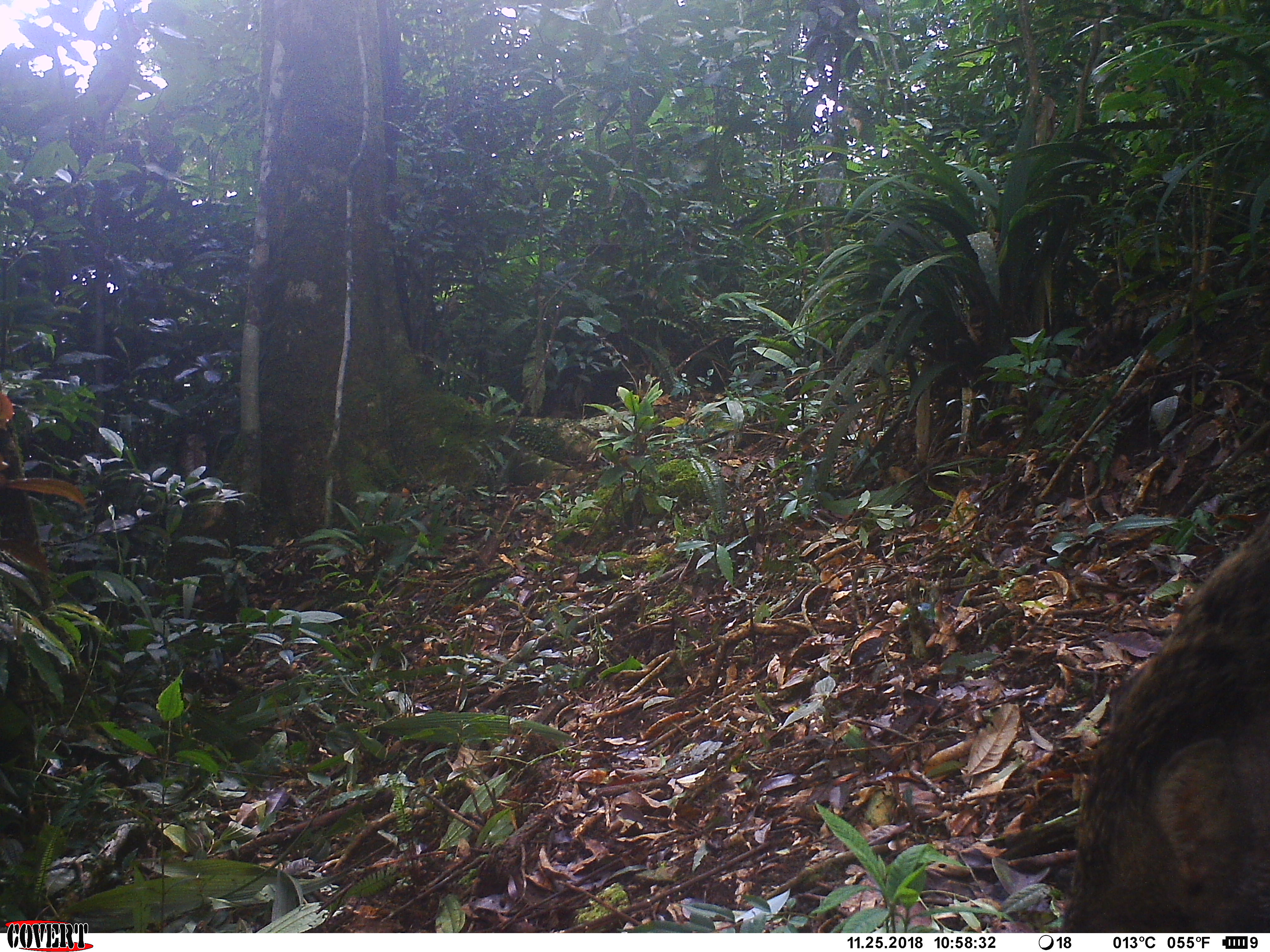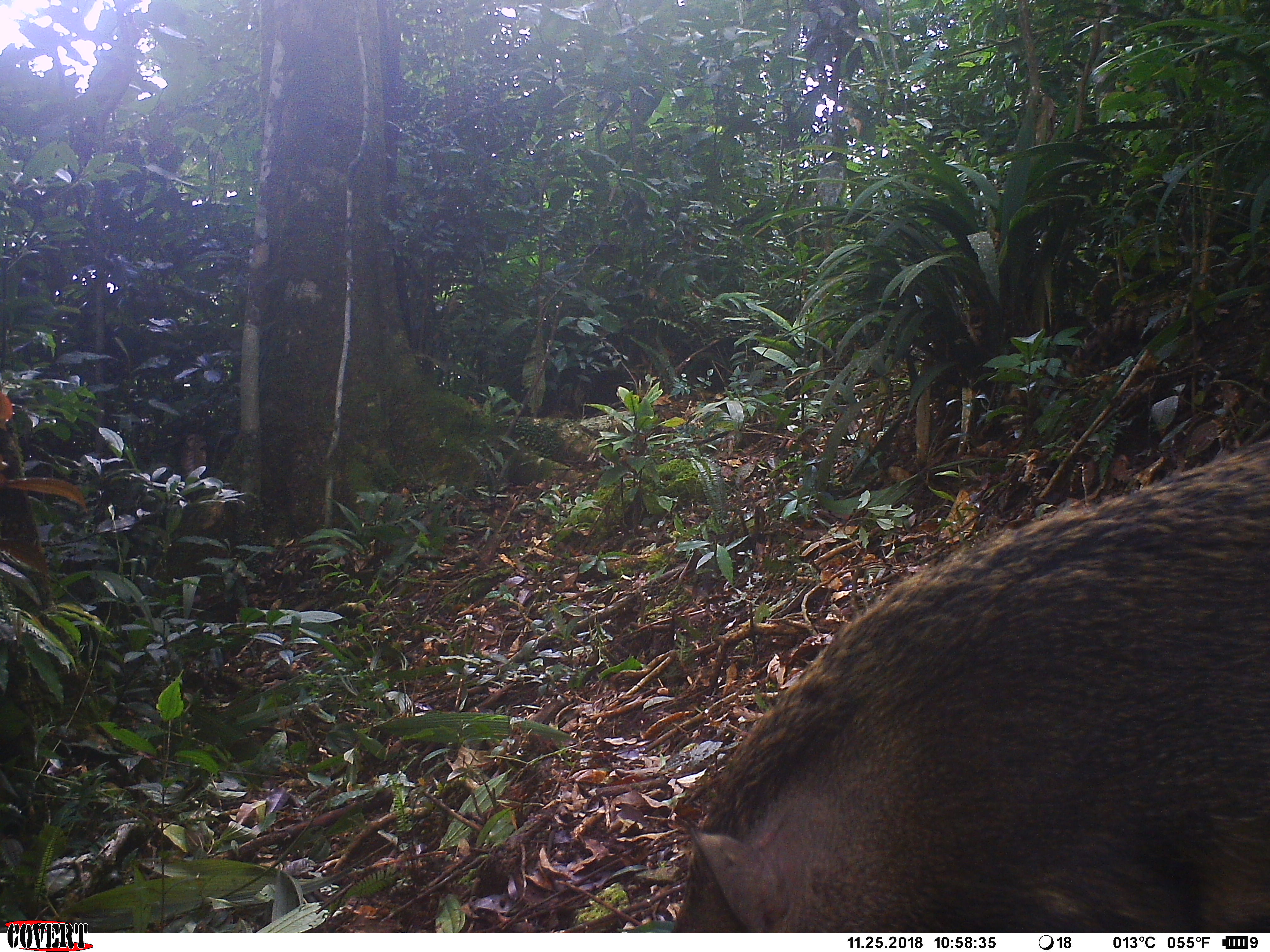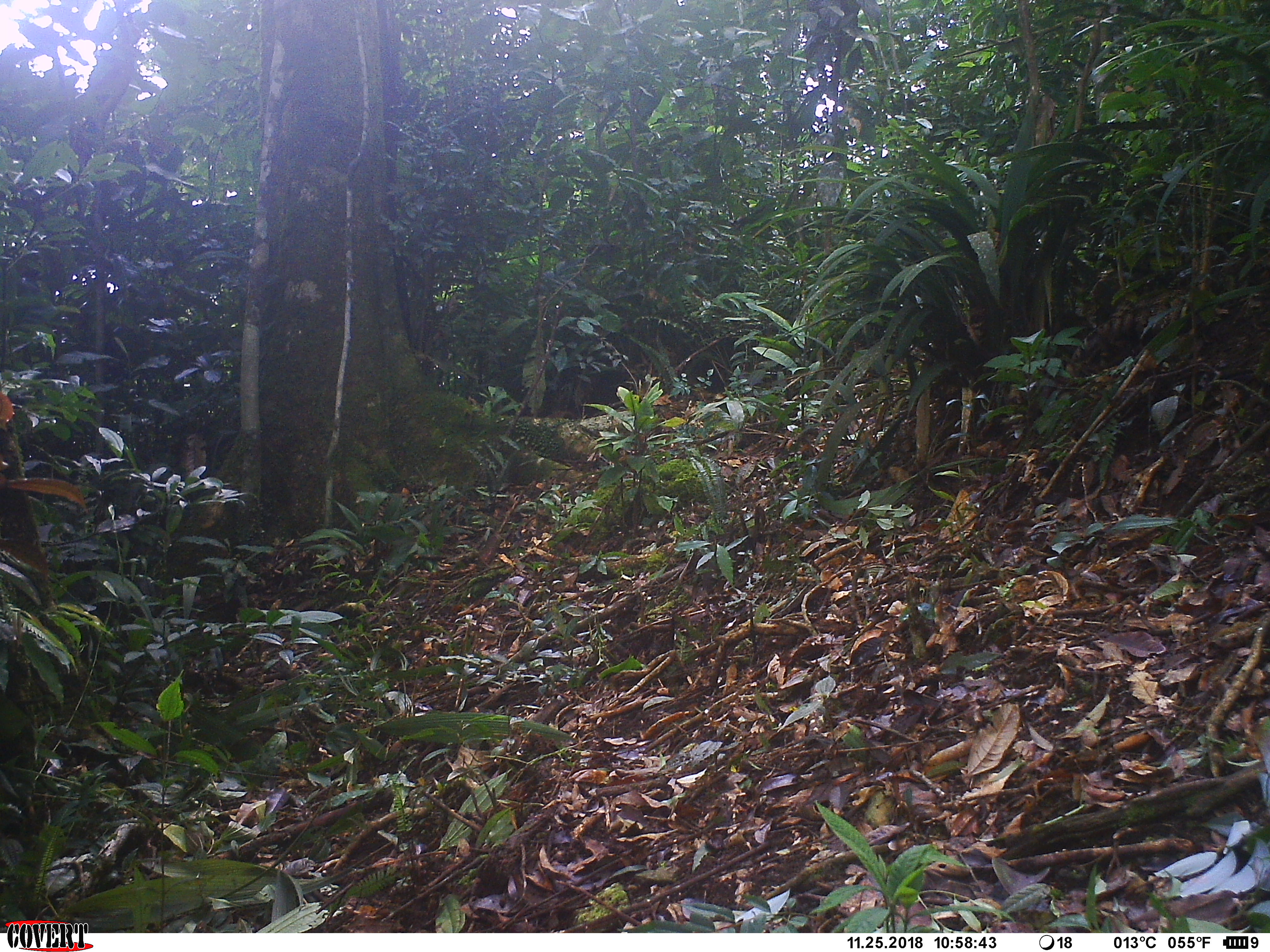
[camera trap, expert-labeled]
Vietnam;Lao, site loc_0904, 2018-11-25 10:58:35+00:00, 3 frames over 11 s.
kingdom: Animalia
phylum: Chordata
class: Mammalia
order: Artiodactyla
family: Suidae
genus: Sus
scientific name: Sus scrofa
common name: eurasian wild pig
Eurasian wild pig (Sus scrofa). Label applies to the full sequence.